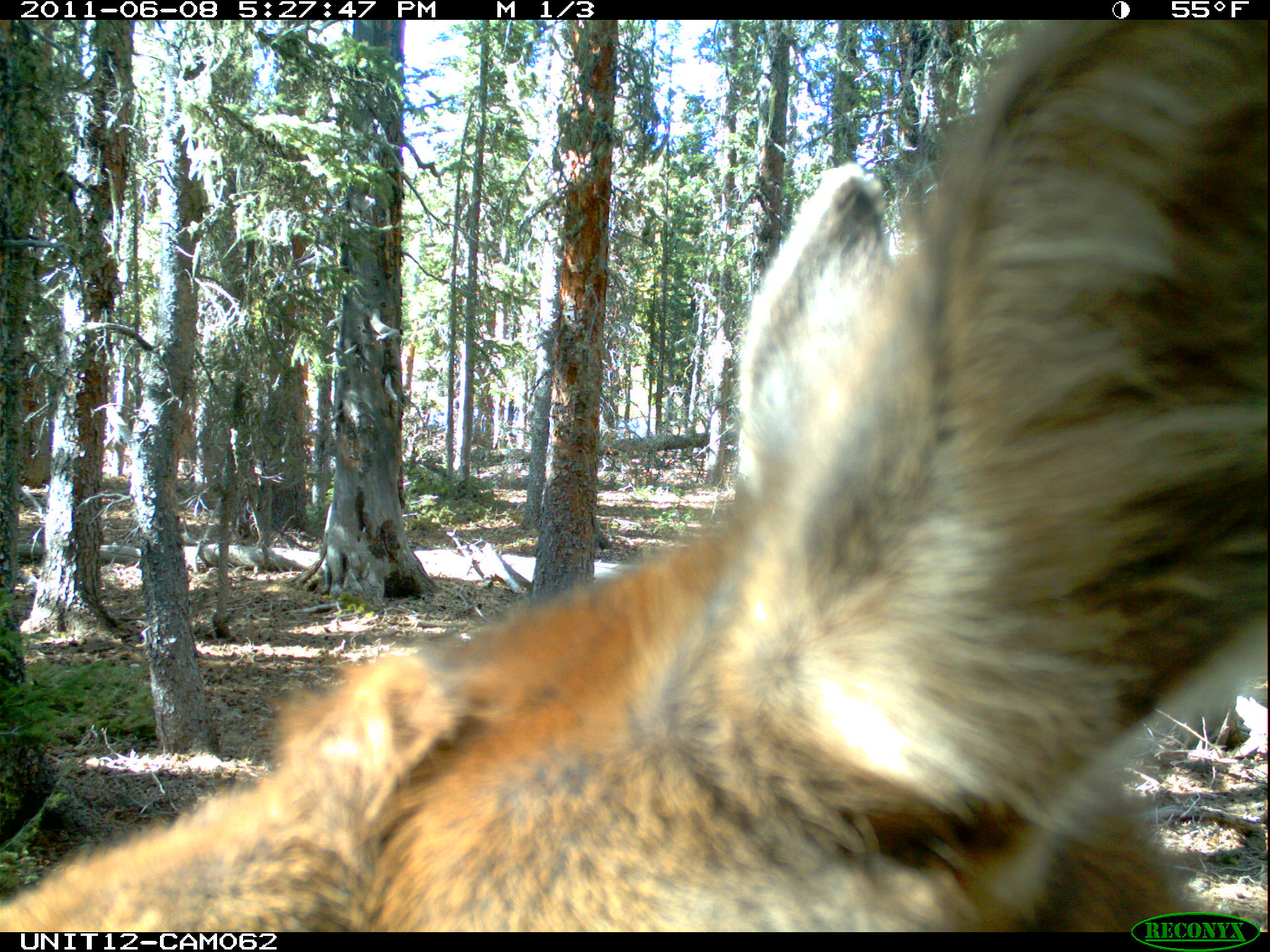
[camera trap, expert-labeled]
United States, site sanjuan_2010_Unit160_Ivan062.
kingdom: Animalia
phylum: Chordata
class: Mammalia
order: Artiodactyla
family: Cervidae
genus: Cervus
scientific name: Cervus elaphus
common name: red deer